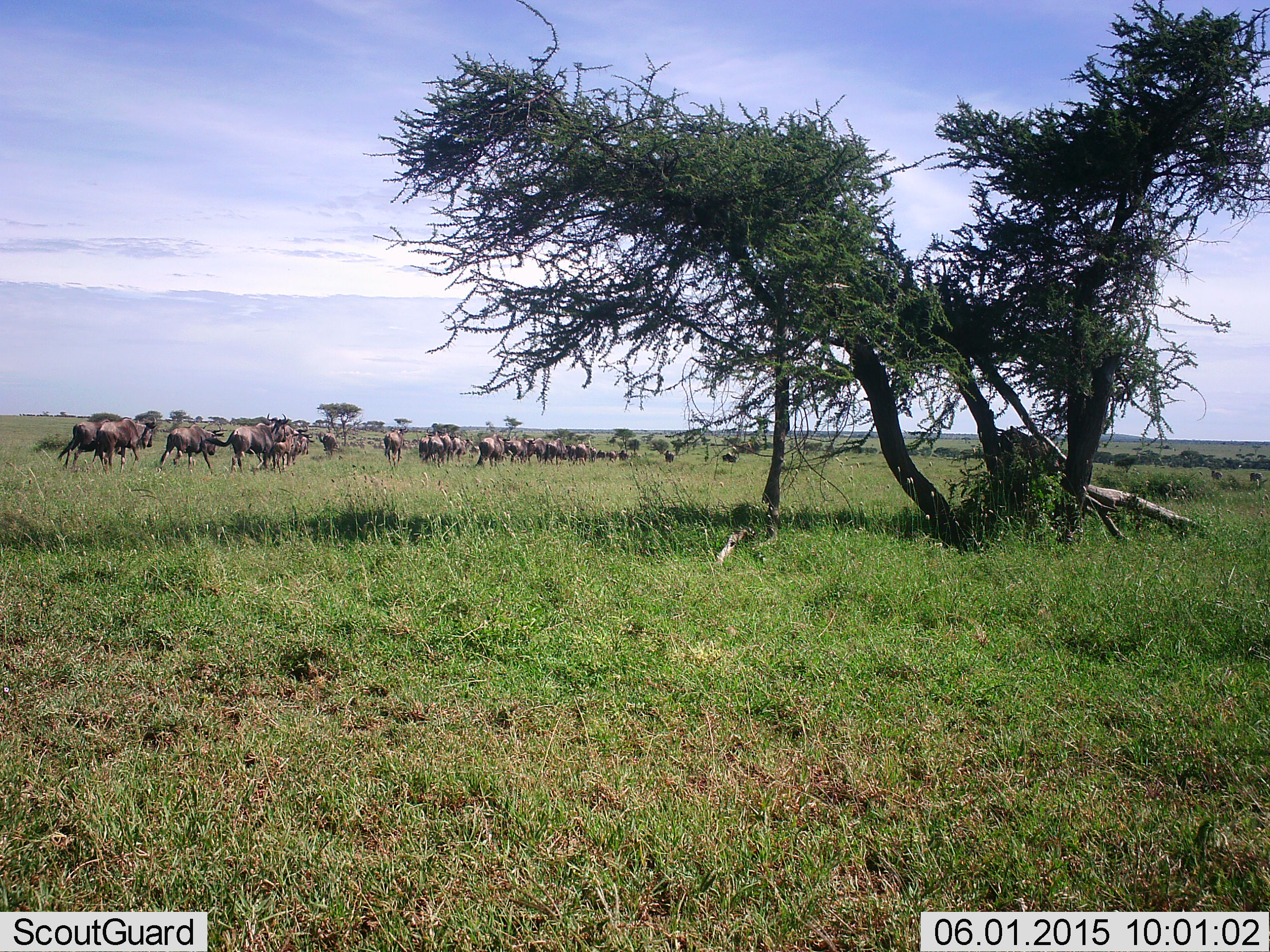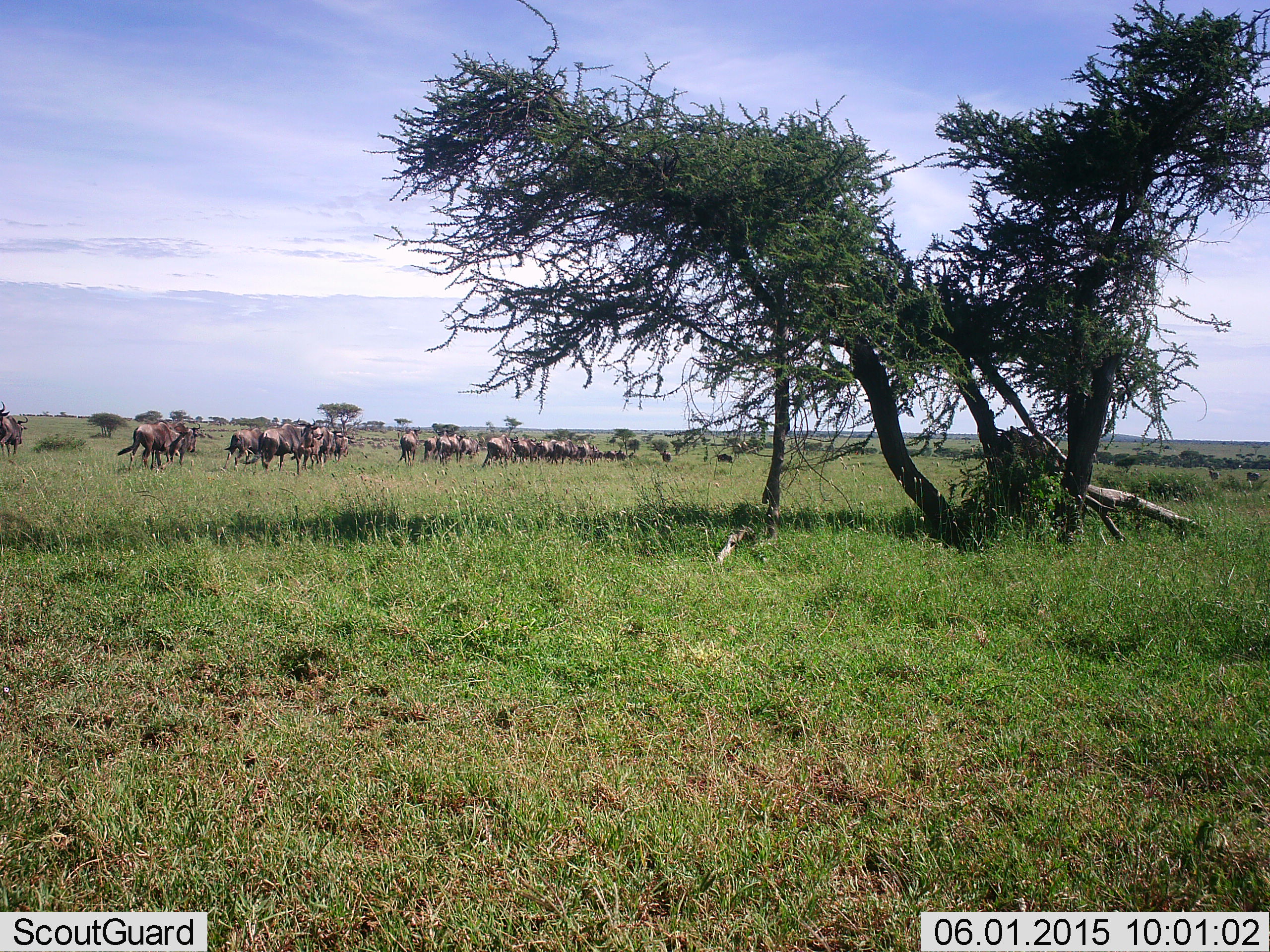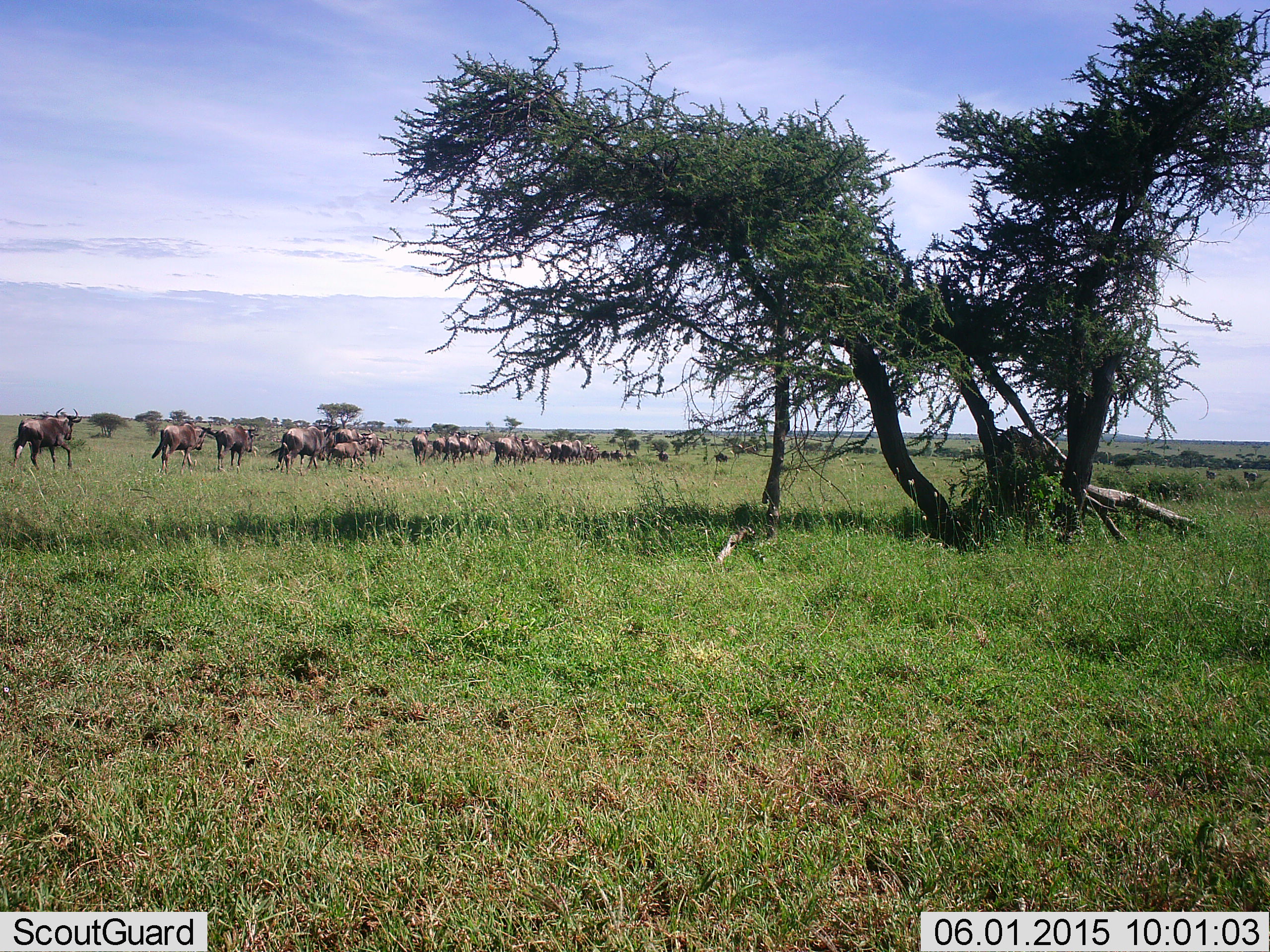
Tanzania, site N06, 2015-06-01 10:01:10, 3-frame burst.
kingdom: Animalia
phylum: Chordata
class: Mammalia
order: Artiodactyla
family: Bovidae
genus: Connochaetes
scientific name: Connochaetes taurinus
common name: blue wildebeest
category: wildebeest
Wildebeest (blue wildebeest) (Connochaetes taurinus), count 11-50. Behavior (volunteer vote fractions): standing 10%, resting 0%, moving 90%, interacting 0%. Young present (vote fraction): 0%. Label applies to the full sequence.